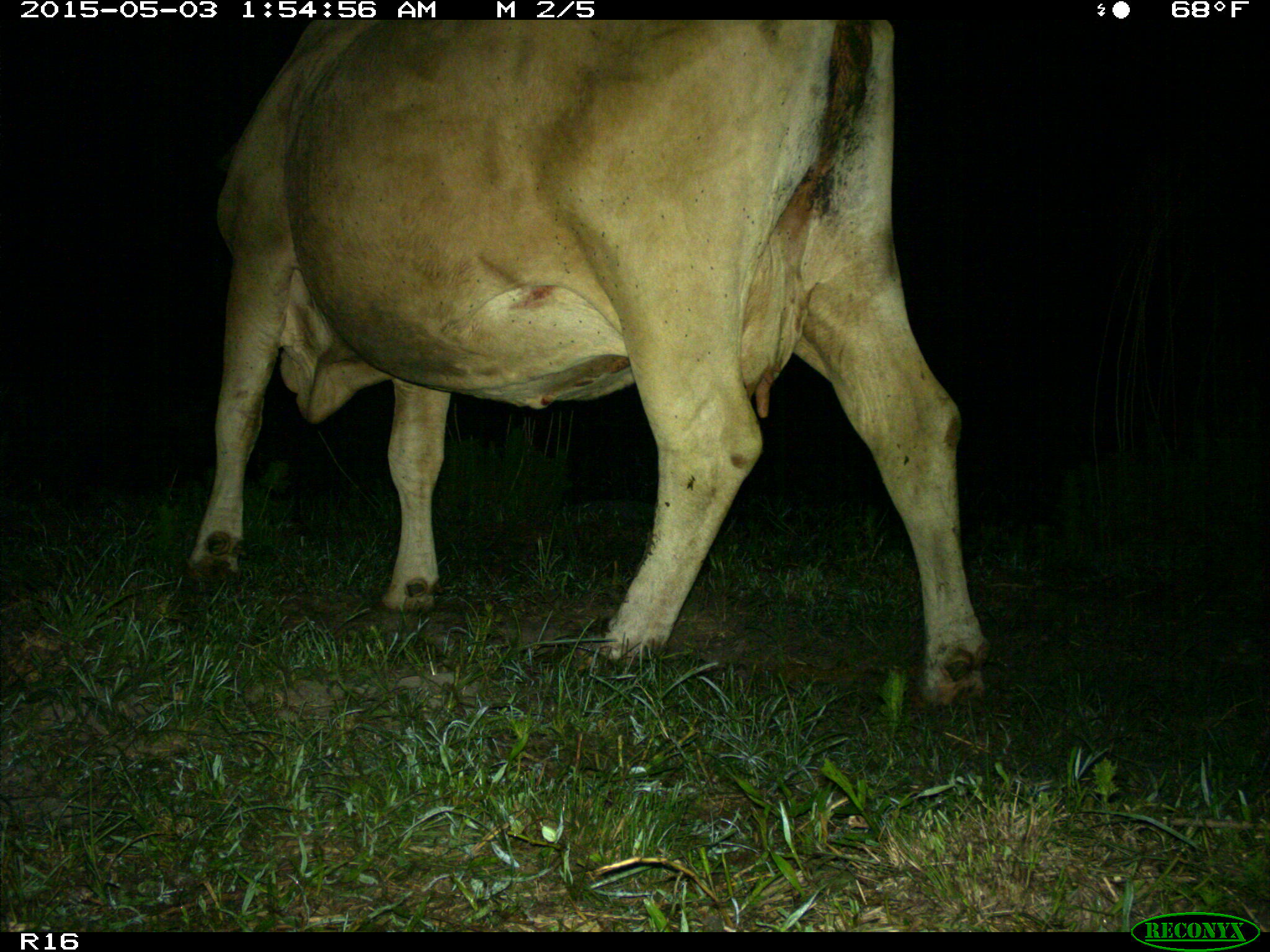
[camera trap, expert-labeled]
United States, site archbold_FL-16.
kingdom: Animalia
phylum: Chordata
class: Mammalia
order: Artiodactyla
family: Bovidae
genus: Bos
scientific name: Bos taurus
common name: domestic cow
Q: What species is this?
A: Bos taurus (domestic cow).